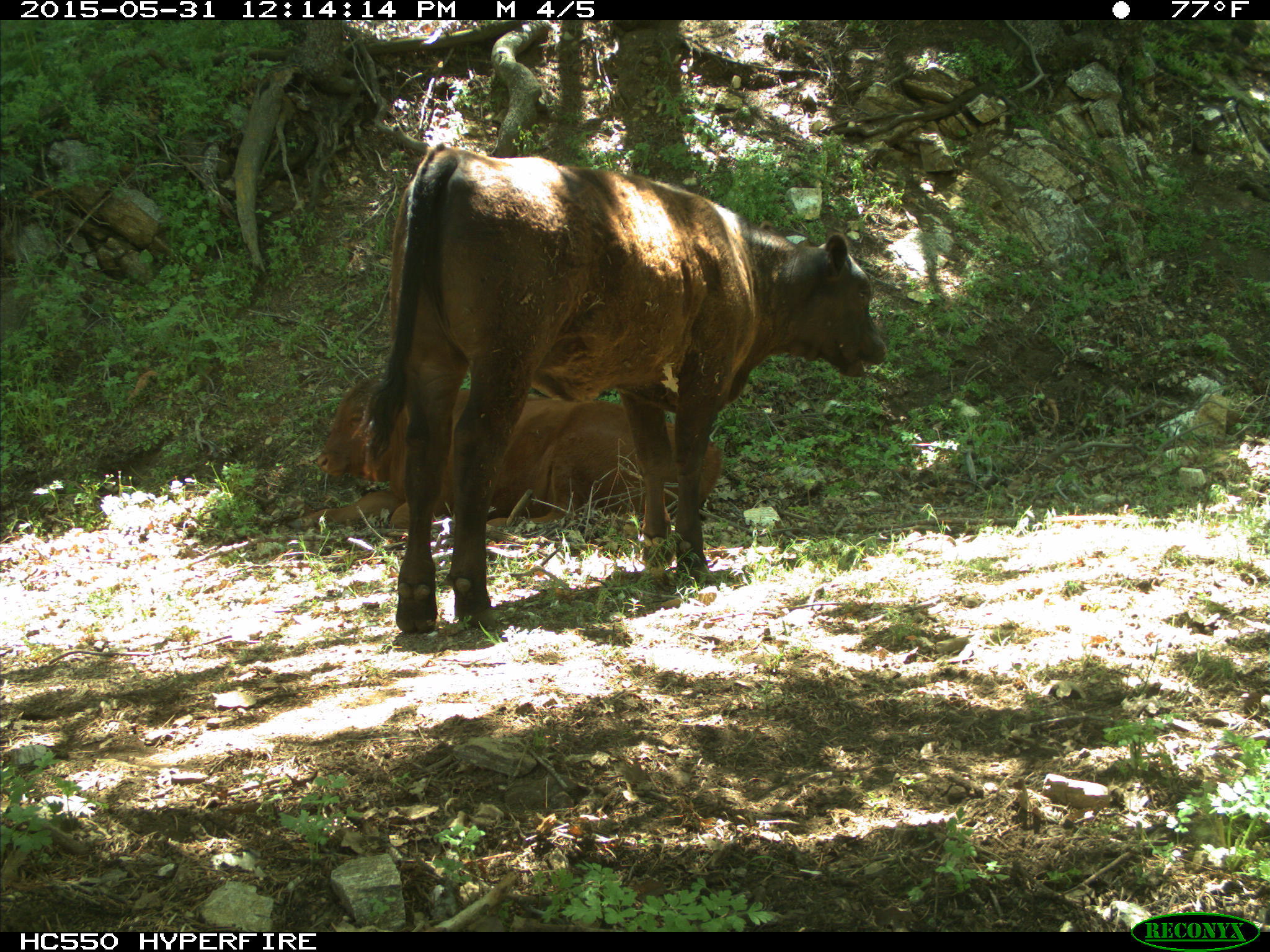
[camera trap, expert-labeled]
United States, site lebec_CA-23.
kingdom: Animalia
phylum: Chordata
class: Mammalia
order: Artiodactyla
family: Bovidae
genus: Bos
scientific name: Bos taurus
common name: domestic cow